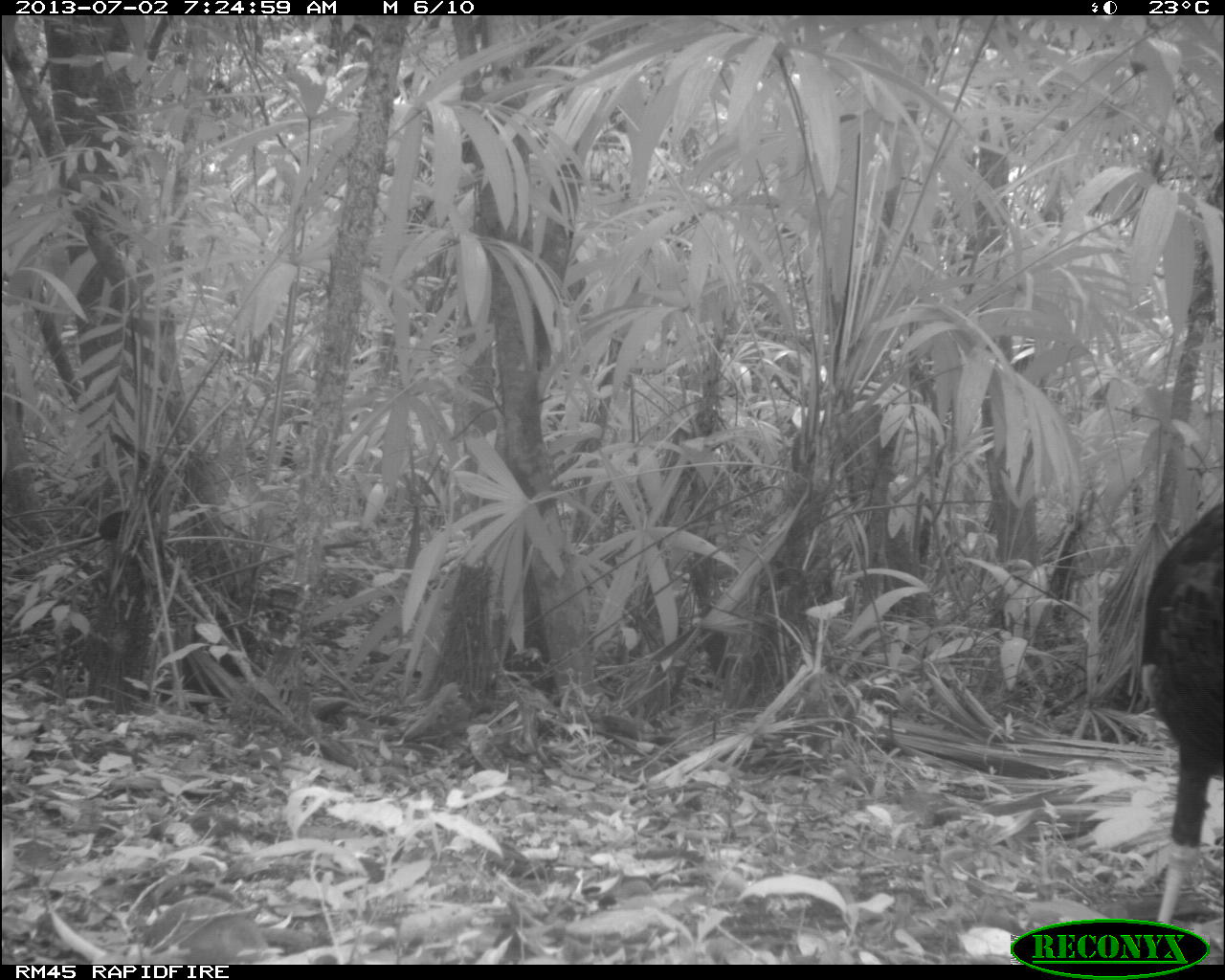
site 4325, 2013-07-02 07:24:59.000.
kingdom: Animalia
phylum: Chordata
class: Aves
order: Galliformes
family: Phasianidae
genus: Meleagris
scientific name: Meleagris ocellata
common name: ocellated turkey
Meleagris ocellata (ocellated turkey), count 1, sex male.